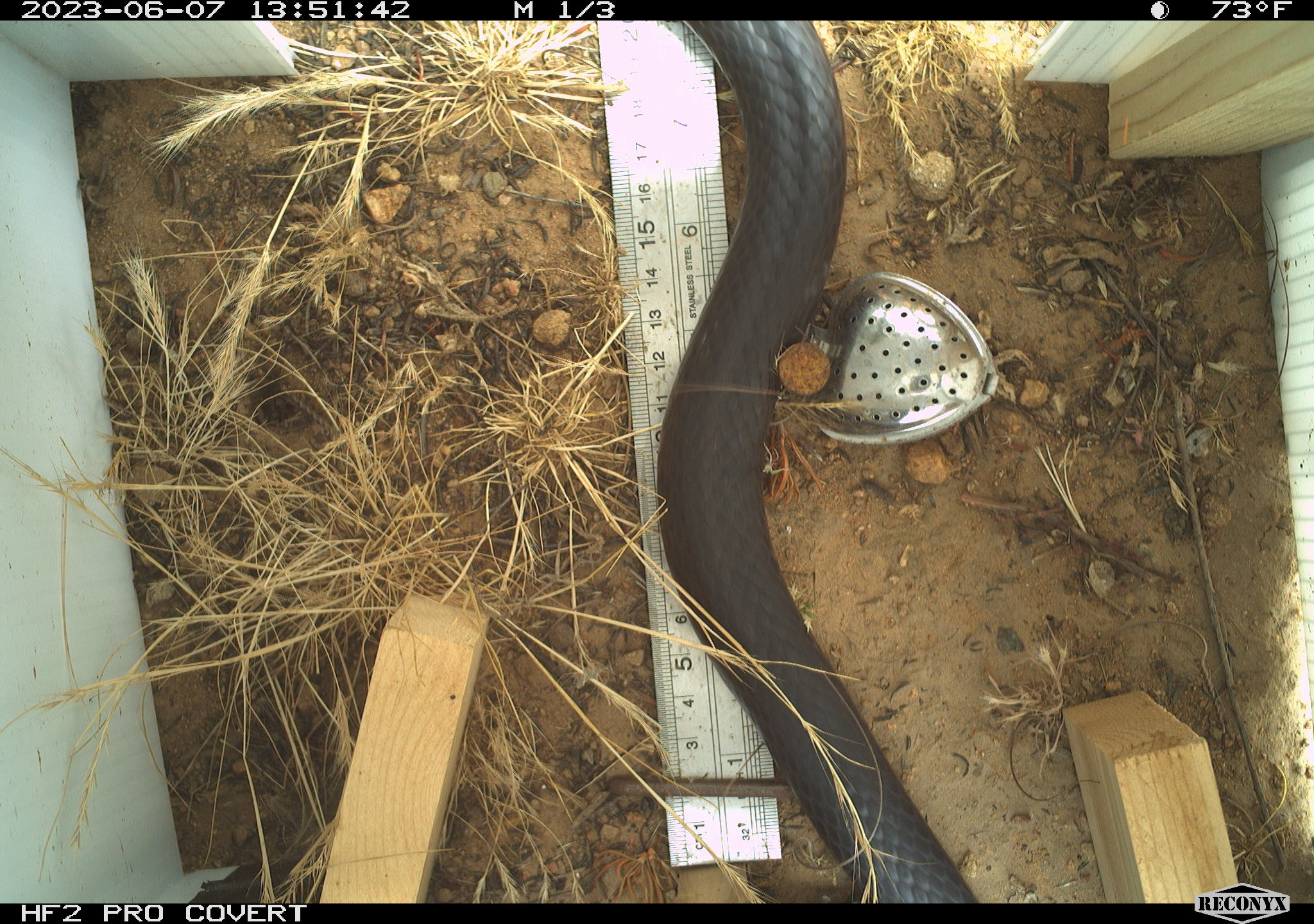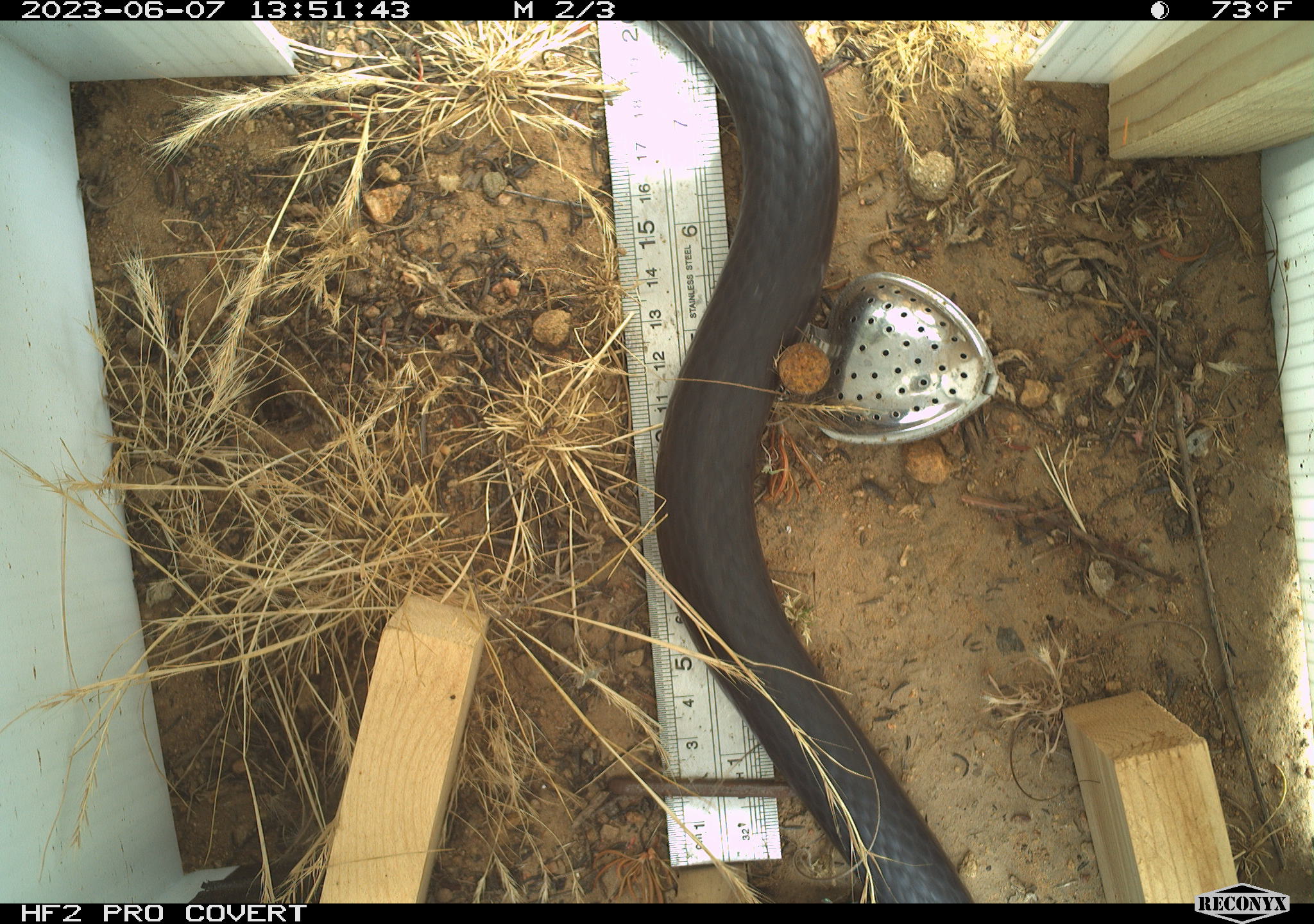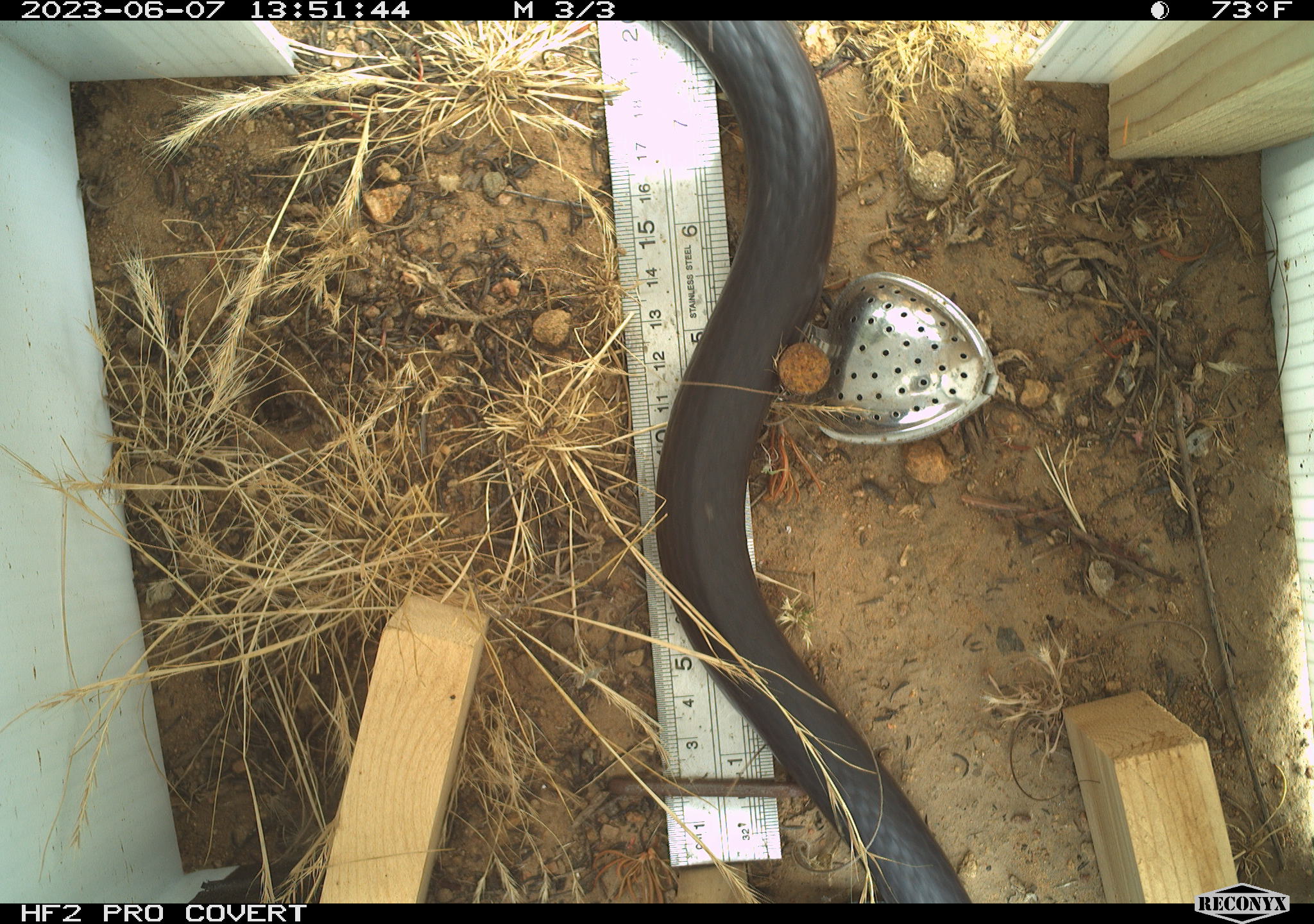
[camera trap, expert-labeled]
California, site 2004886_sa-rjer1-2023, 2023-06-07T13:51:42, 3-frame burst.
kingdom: Animalia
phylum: Chordata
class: Reptilia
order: Squamata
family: Colubridae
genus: Masticophis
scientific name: Masticophis fuliginosus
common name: baja california coachwhip